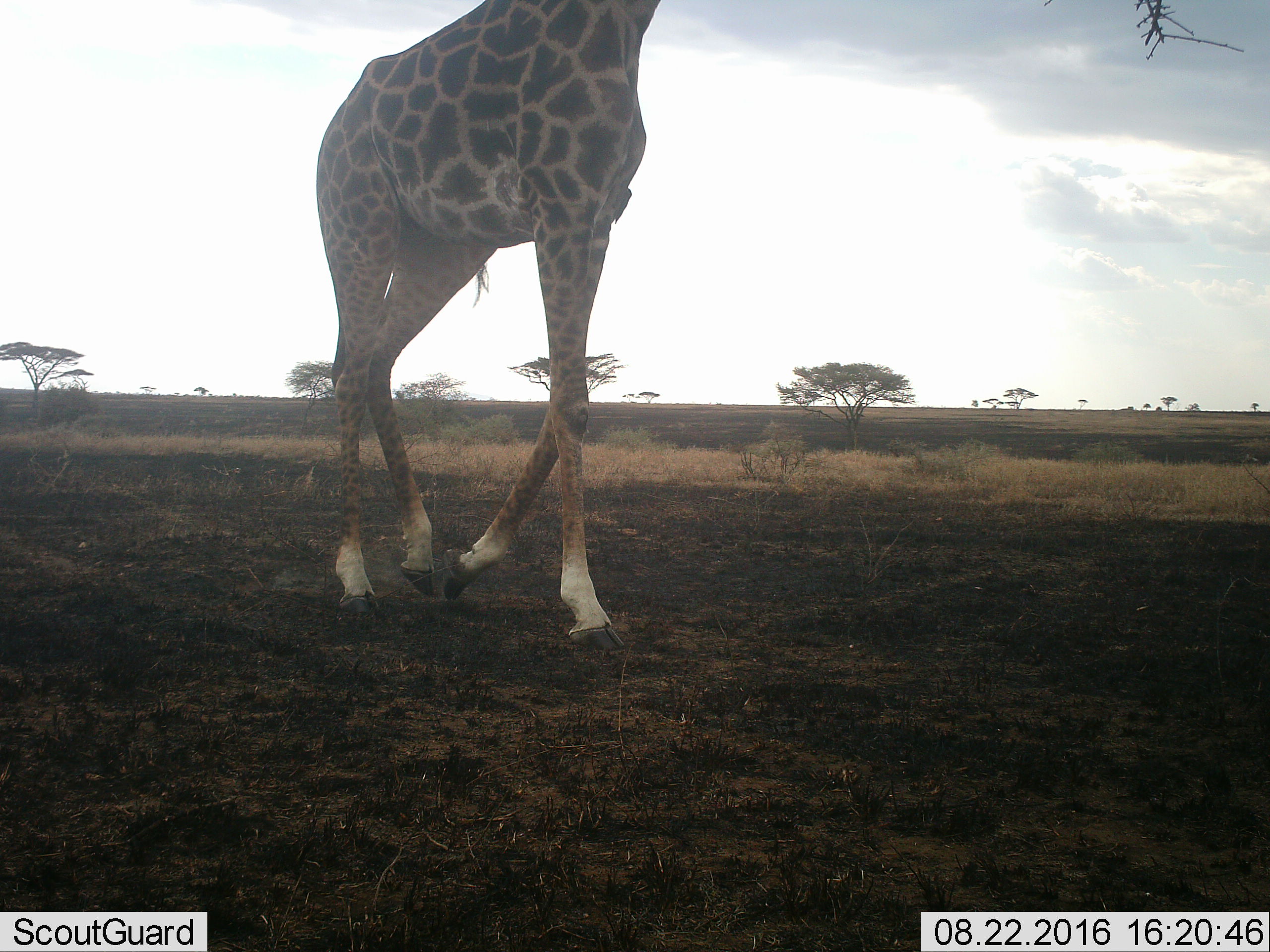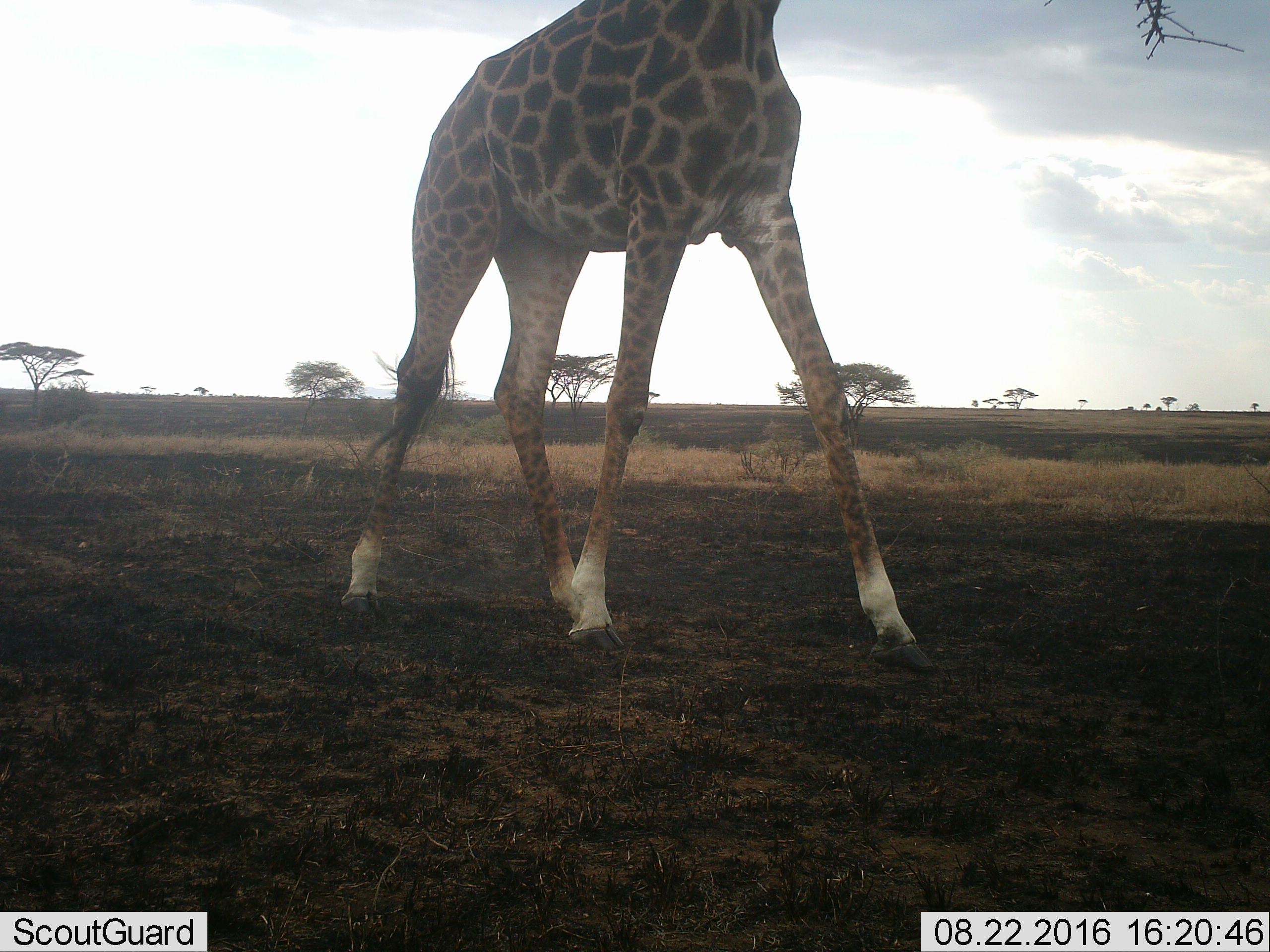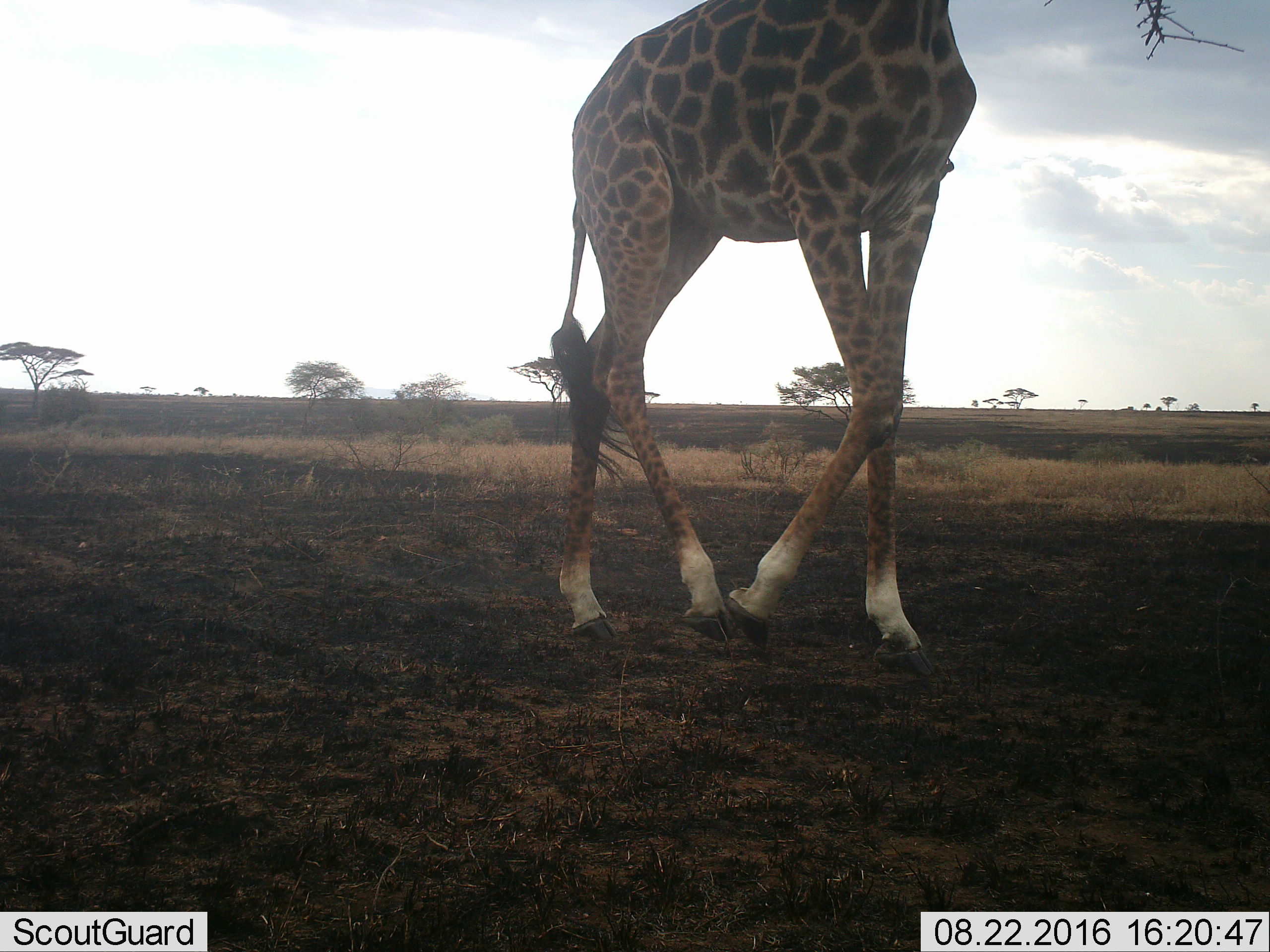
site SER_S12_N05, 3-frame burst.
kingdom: Animalia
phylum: Chordata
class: Mammalia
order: Artiodactyla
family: Giraffidae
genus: Giraffa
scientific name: Giraffa camelopardalis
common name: giraffe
Giraffe (Giraffa camelopardalis), count 1. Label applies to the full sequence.